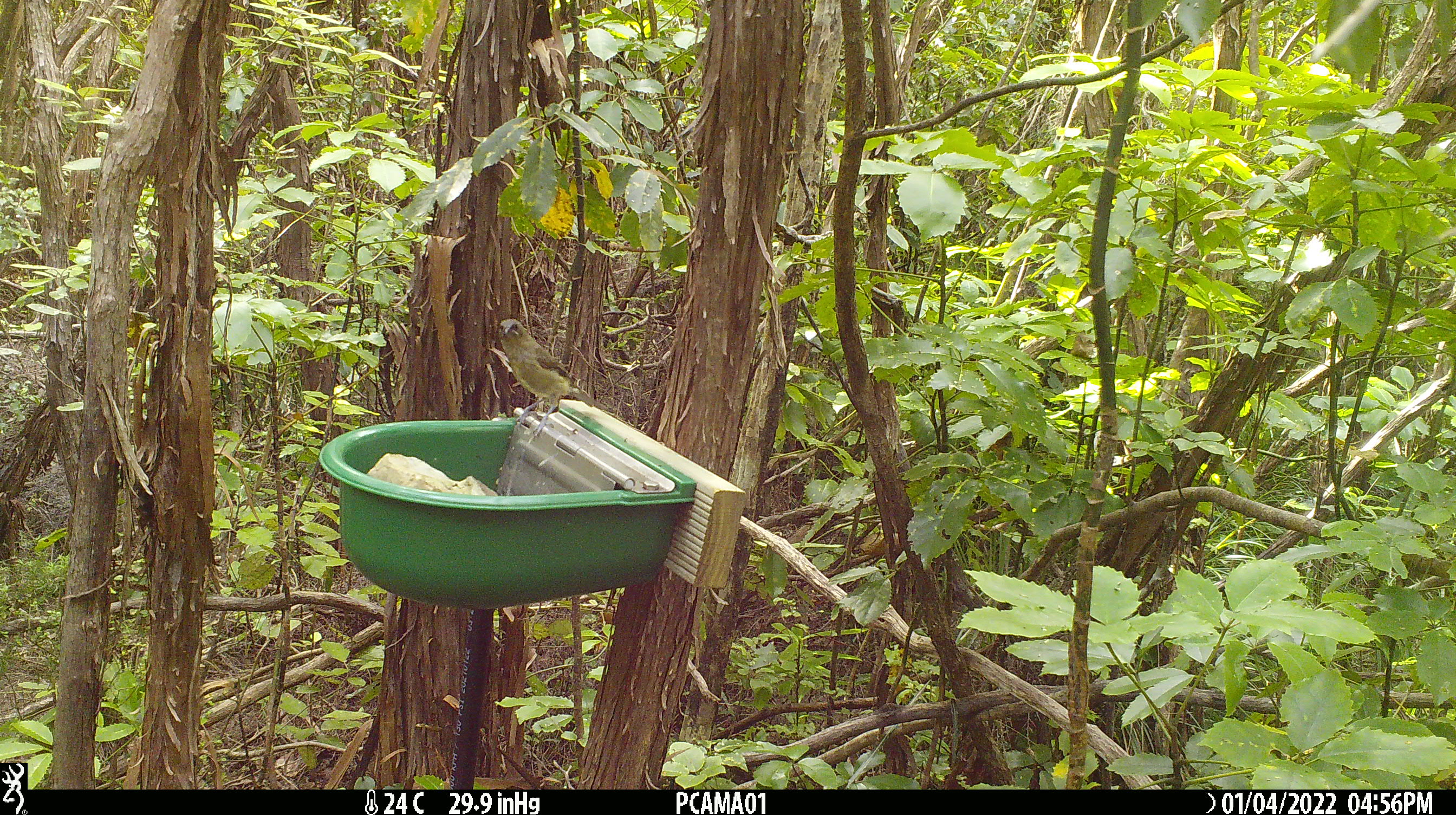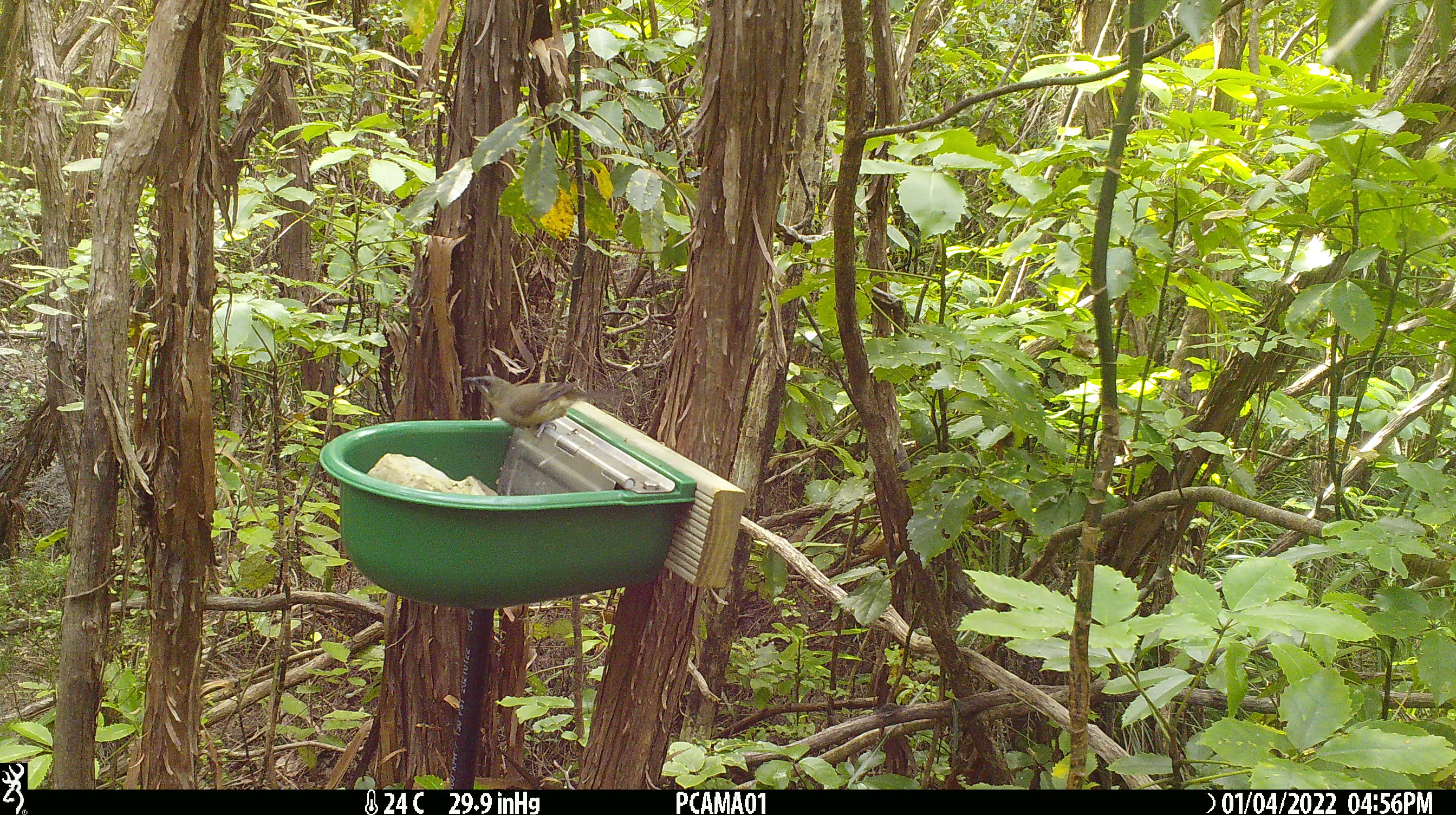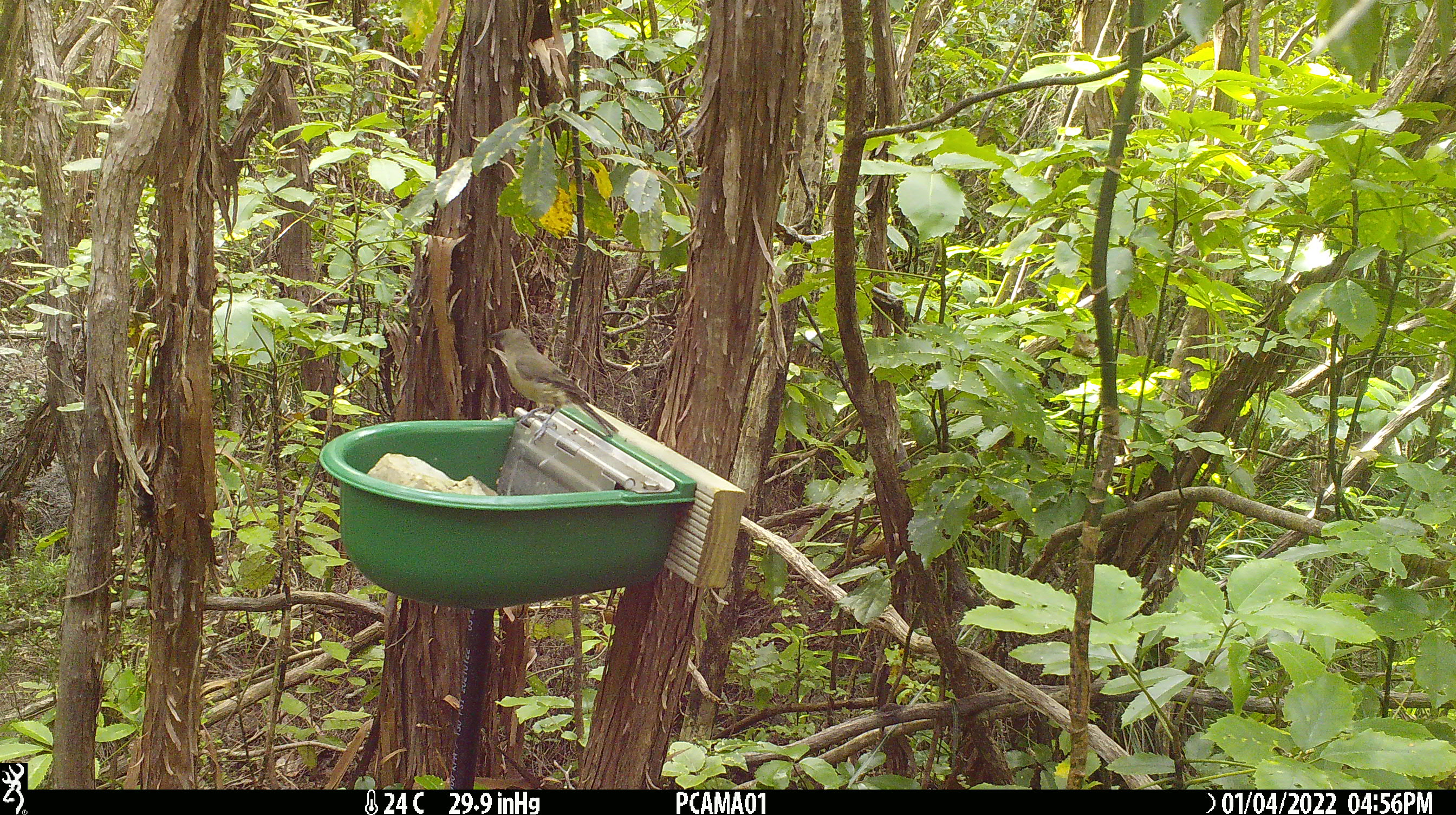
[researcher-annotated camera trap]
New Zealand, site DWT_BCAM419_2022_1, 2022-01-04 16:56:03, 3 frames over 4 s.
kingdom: Animalia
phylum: Chordata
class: Aves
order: Passeriformes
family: Meliphagidae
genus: Anthornis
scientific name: Anthornis melanura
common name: new zealand bellbird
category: bellbird